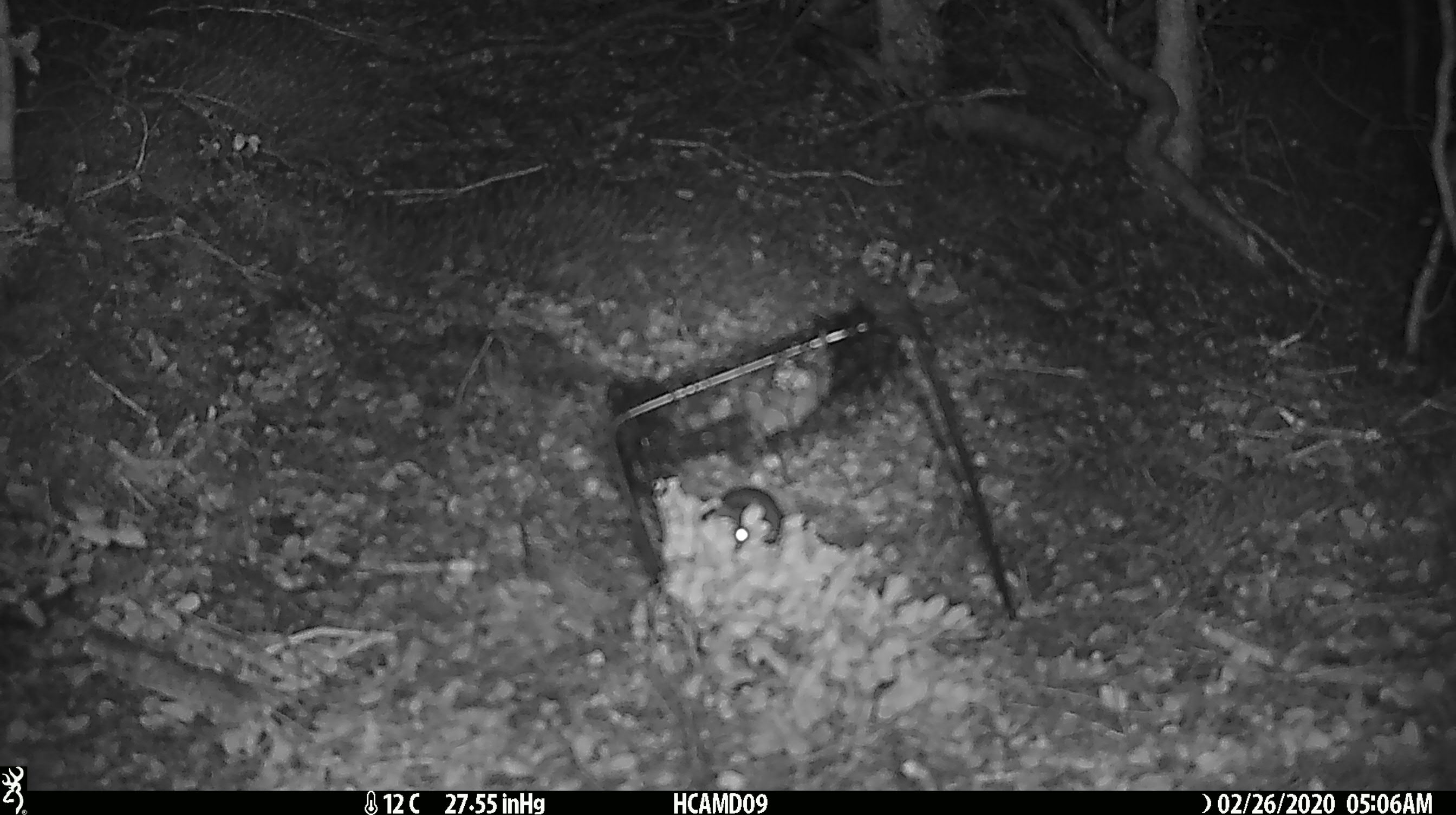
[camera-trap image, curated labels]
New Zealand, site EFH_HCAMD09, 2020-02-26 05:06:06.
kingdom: Animalia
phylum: Chordata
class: Mammalia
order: Rodentia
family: Muridae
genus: Mus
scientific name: Mus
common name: mouse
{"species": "mouse (Mus)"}